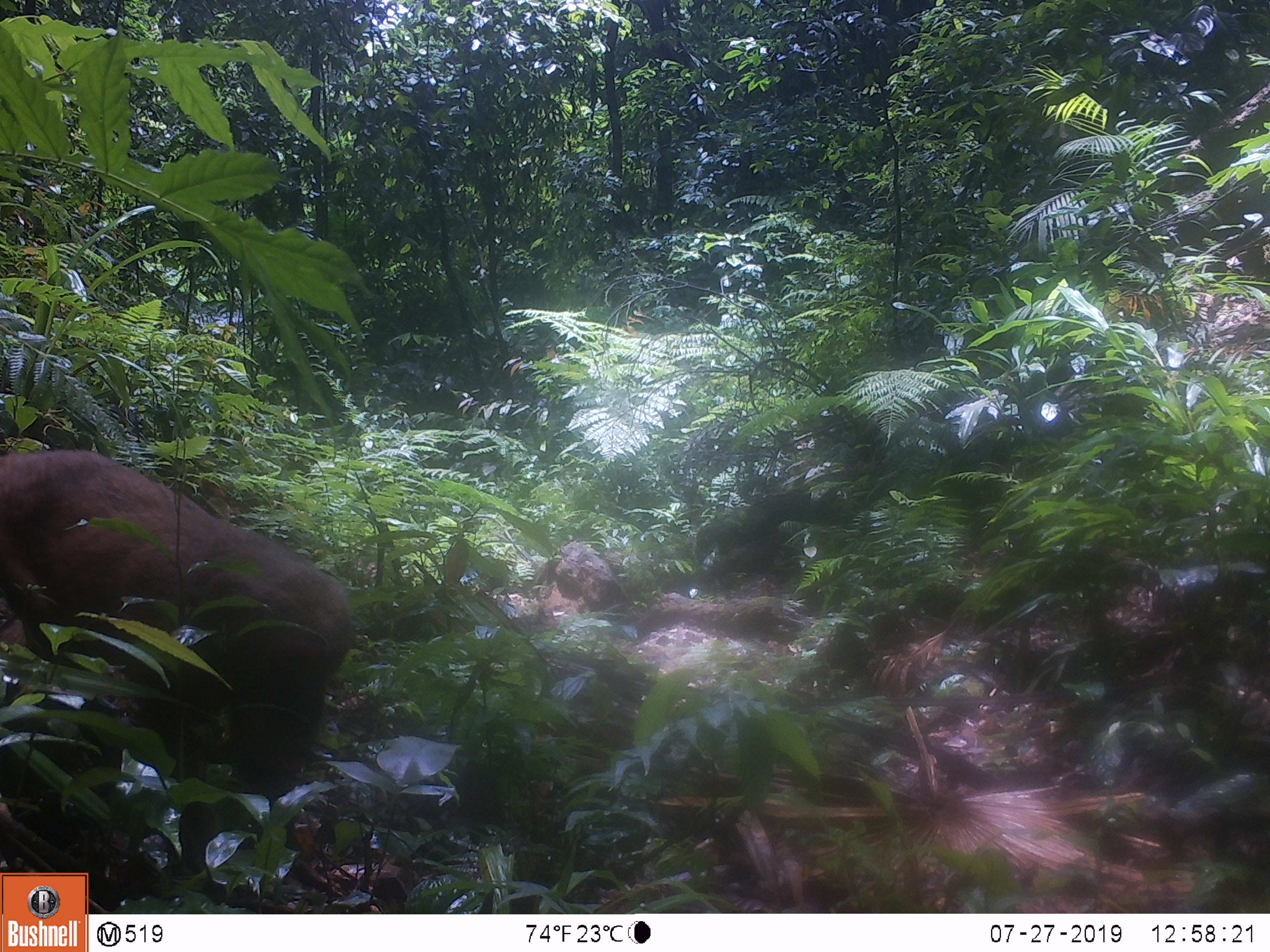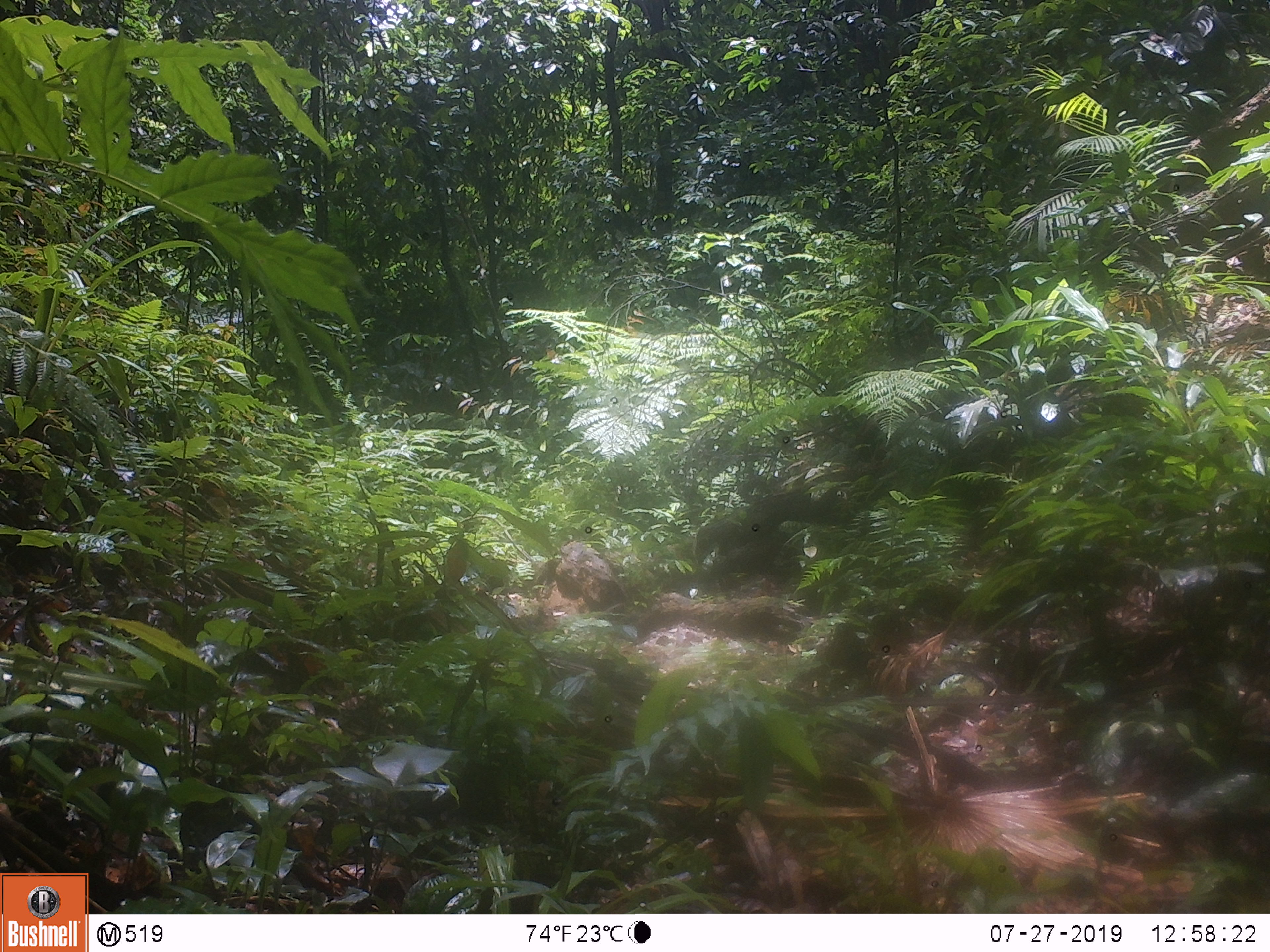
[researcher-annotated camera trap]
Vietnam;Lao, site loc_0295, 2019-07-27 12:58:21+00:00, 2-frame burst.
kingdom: Animalia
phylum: Chordata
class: Mammalia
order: Primates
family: Cercopithecidae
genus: Macaca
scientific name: Macaca arctoides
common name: stump-tailed macaque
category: stump tailed macaque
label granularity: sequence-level